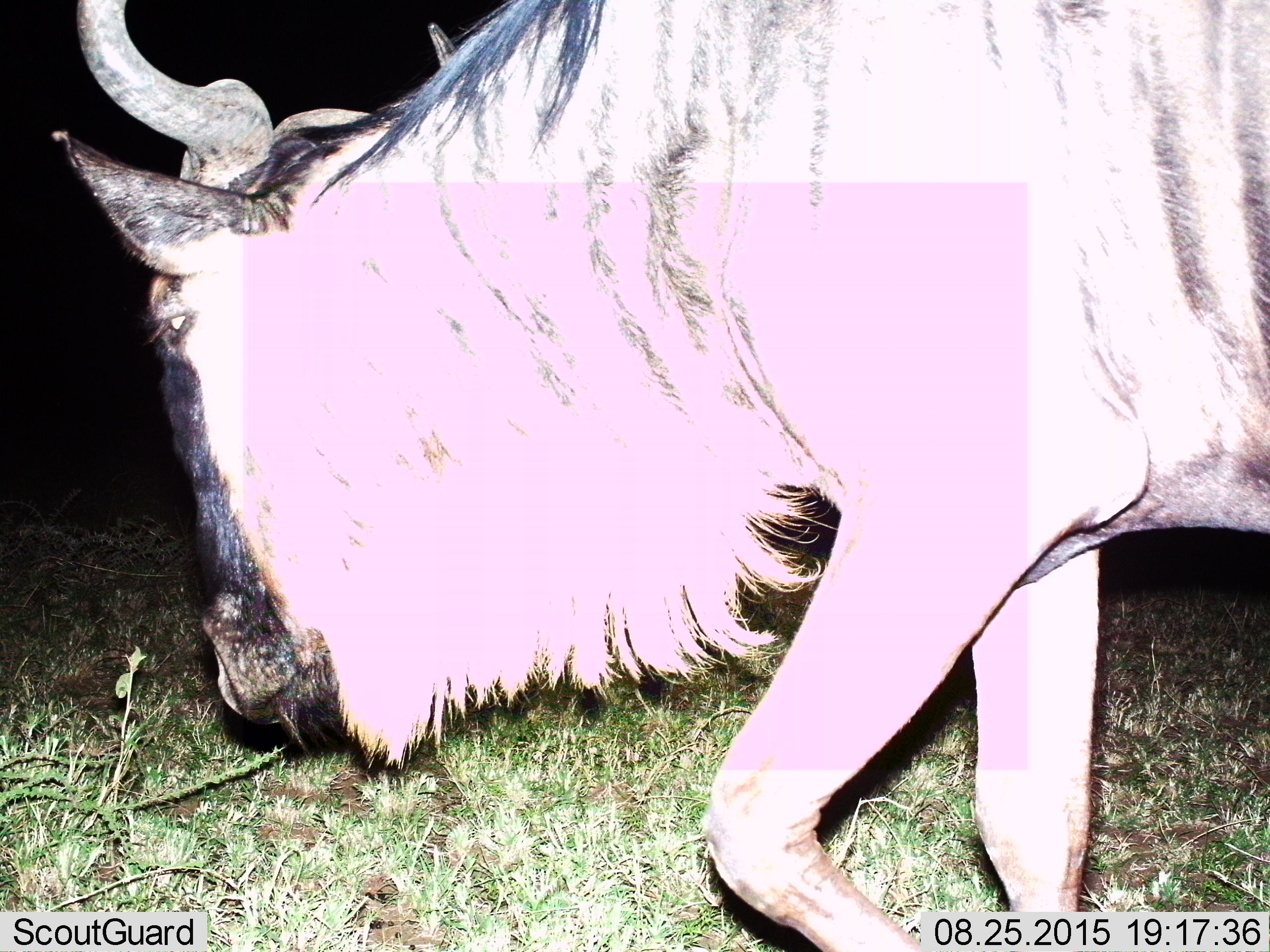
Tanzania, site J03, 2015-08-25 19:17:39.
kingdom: Animalia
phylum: Chordata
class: Mammalia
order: Artiodactyla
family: Bovidae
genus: Connochaetes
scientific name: Connochaetes taurinus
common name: blue wildebeest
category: wildebeest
Wildebeest (blue wildebeest) (Connochaetes taurinus), count 1. Behavior (volunteer vote fractions): standing 12%, resting 0%, moving 88%, interacting 0%. Young present (vote fraction): 0%. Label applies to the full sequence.